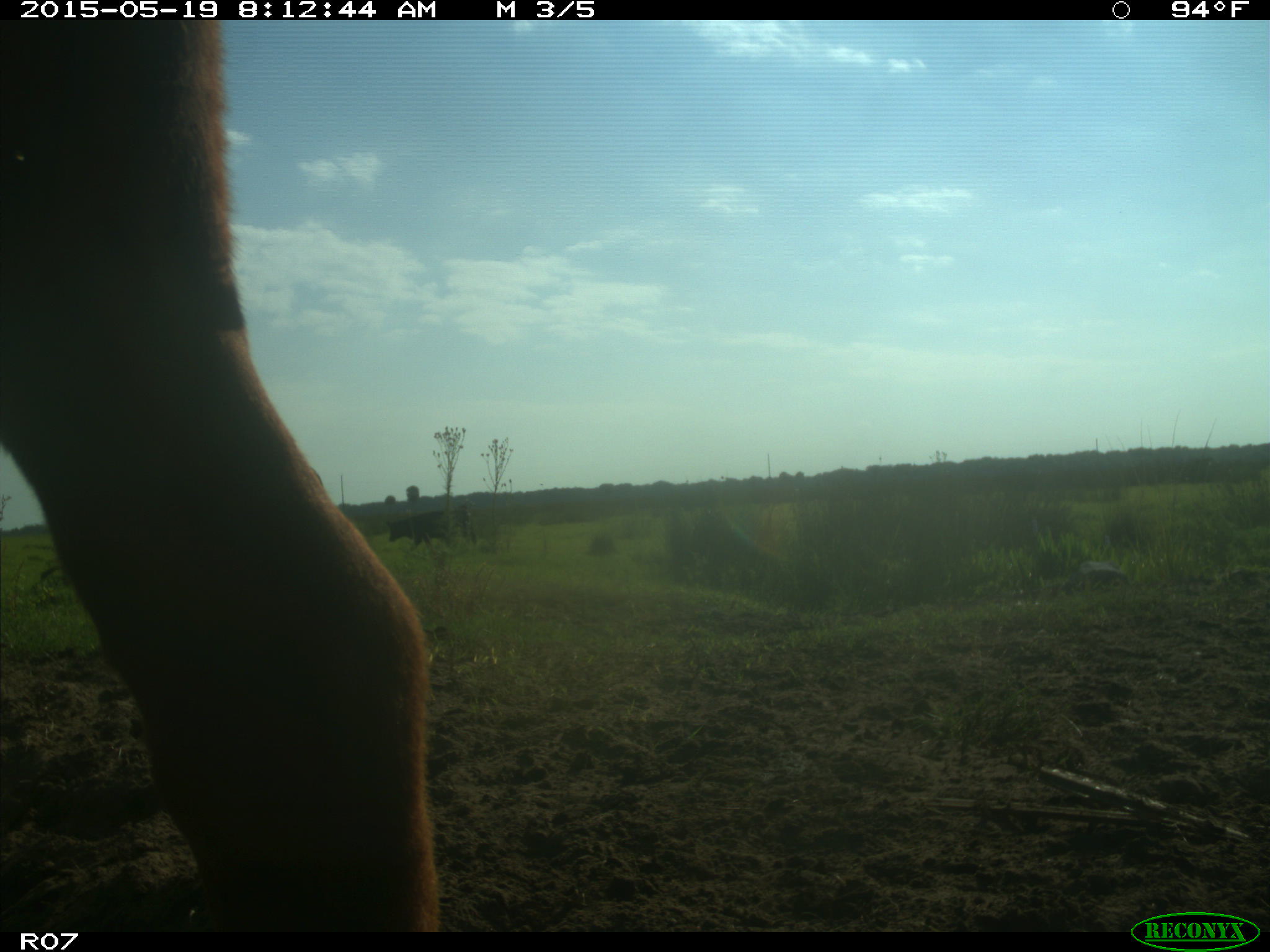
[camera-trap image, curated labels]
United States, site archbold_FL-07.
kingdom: Animalia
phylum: Chordata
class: Mammalia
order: Artiodactyla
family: Bovidae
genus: Bos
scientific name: Bos taurus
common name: domestic cow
Bos taurus (domestic cow).